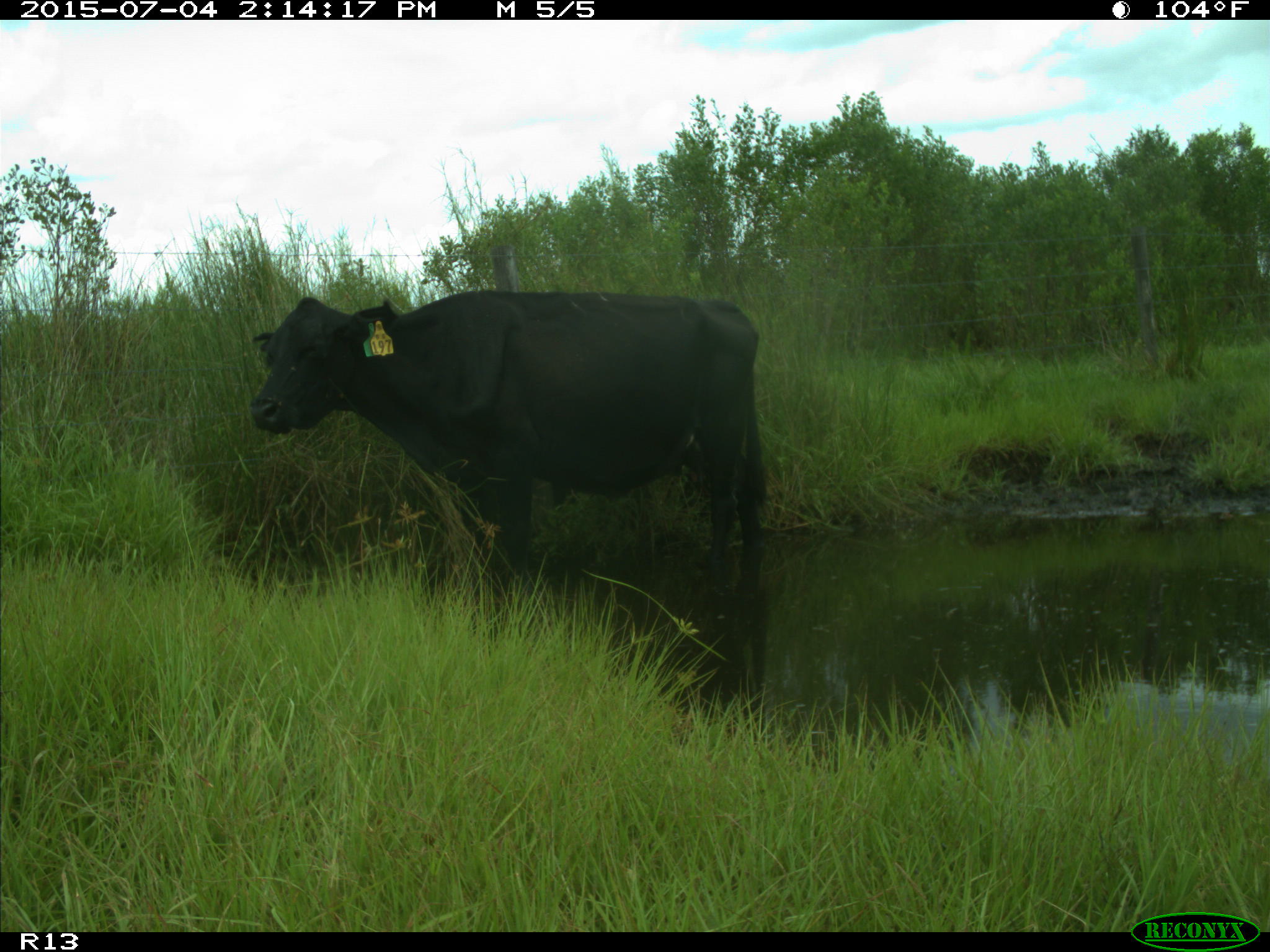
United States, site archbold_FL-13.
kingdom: Animalia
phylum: Chordata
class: Mammalia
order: Artiodactyla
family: Bovidae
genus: Bos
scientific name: Bos taurus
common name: domestic cow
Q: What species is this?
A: Bos taurus (domestic cow).